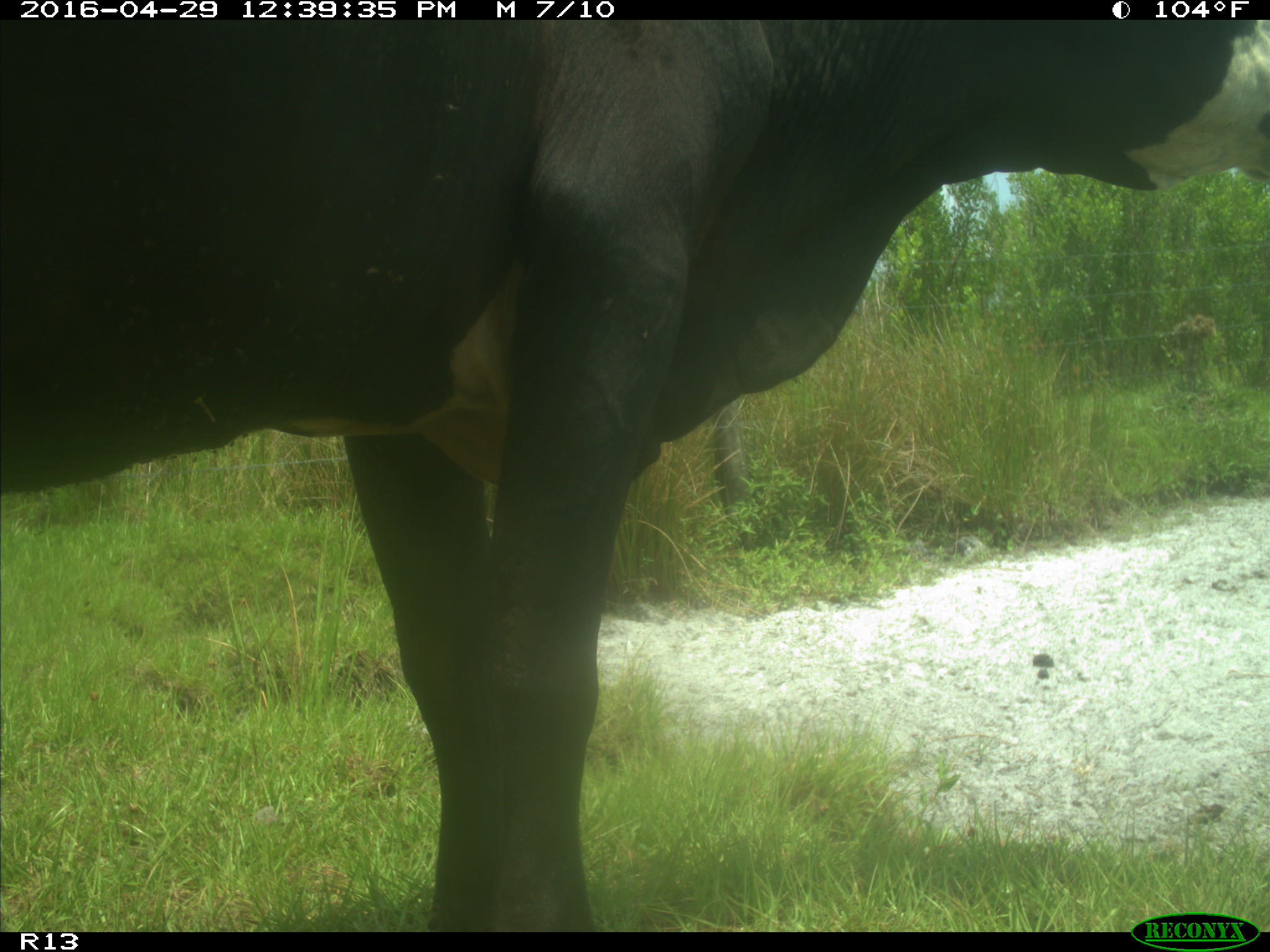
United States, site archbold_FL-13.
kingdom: Animalia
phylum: Chordata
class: Mammalia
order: Artiodactyla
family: Bovidae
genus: Bos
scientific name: Bos taurus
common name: domestic cow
Bos taurus (domestic cow).